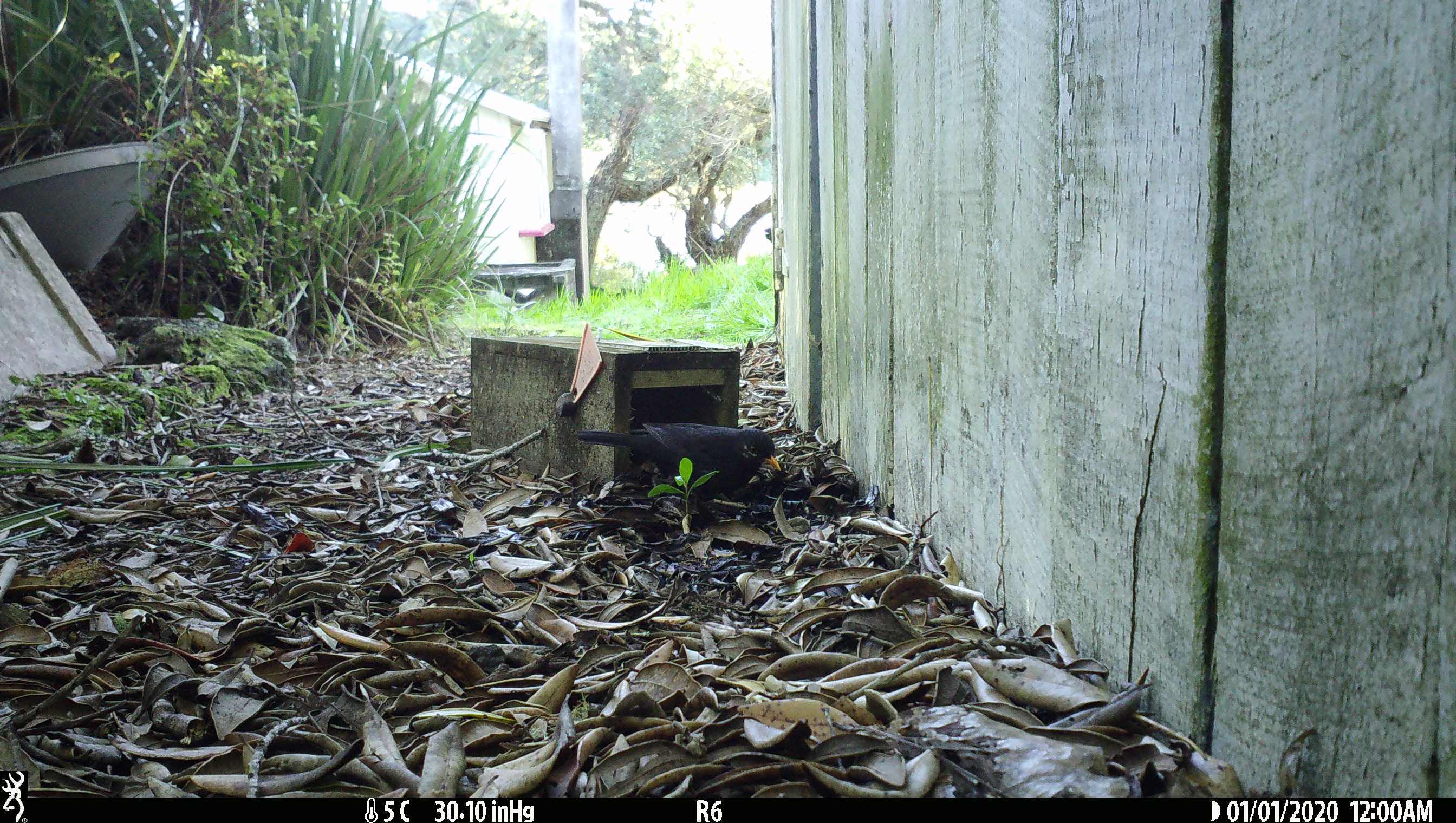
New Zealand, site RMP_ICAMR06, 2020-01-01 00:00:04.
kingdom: Animalia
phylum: Chordata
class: Aves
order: Passeriformes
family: Turdidae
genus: Turdus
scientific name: Turdus merula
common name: eurasian blackbird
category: blackbird